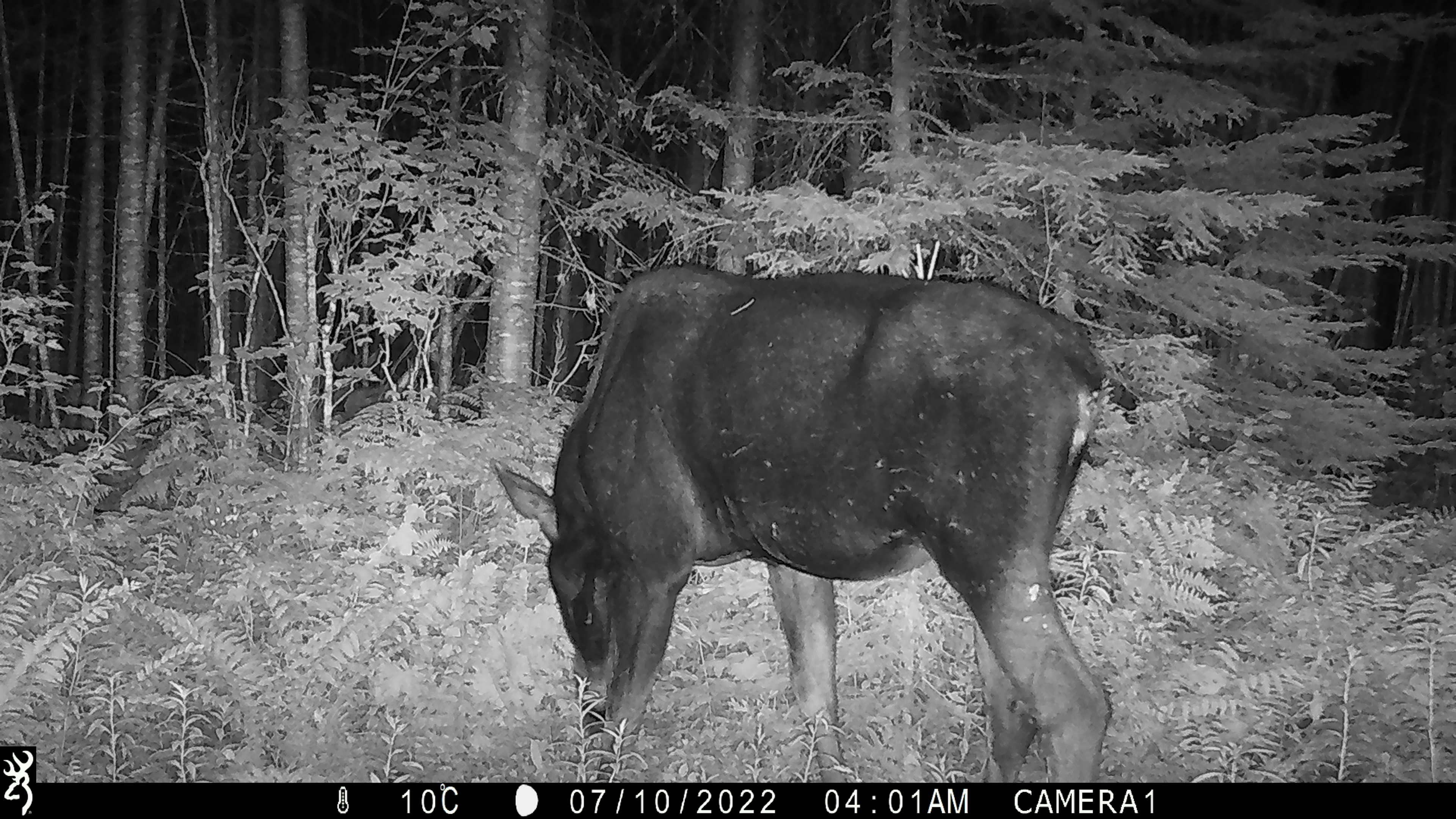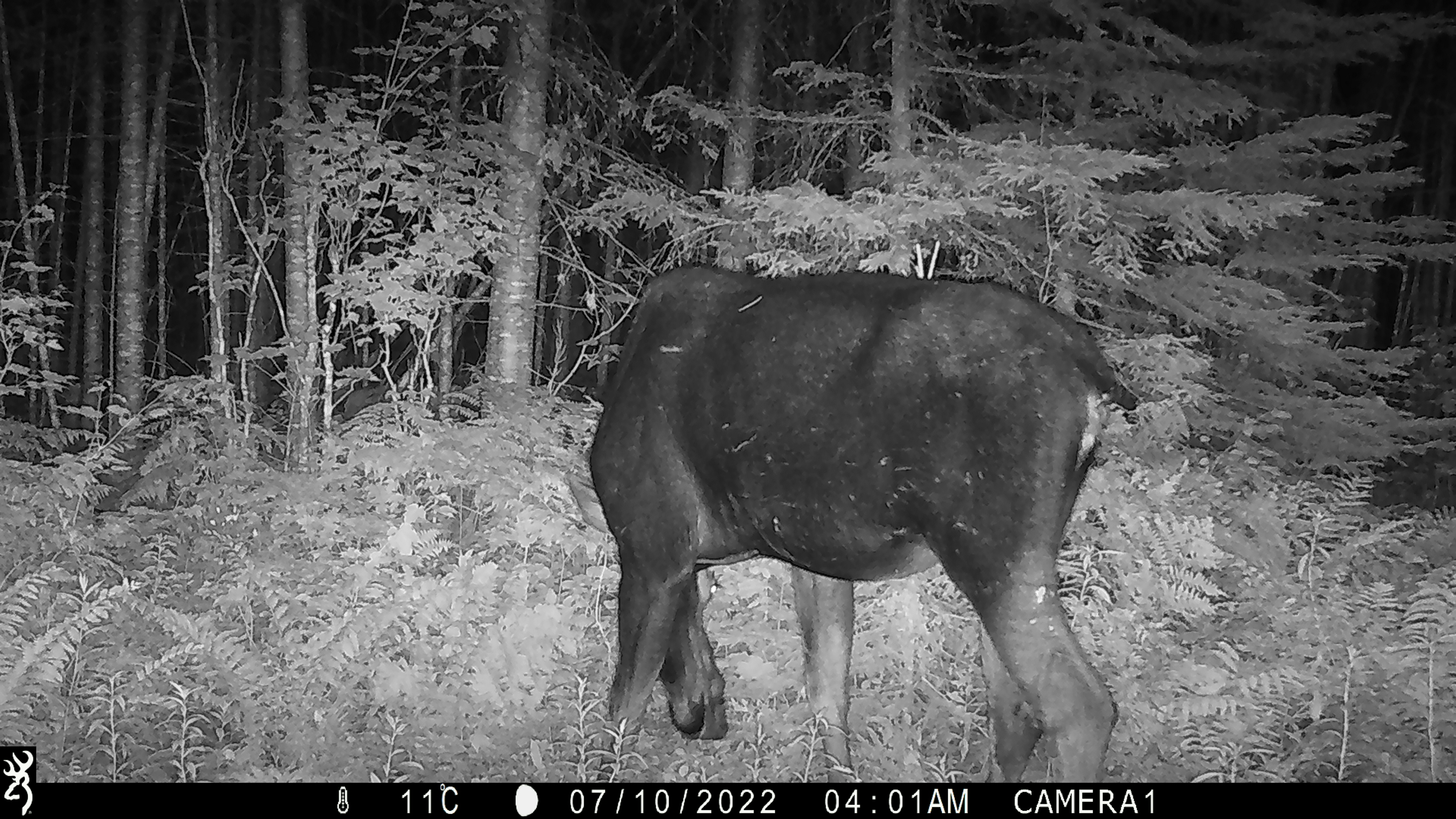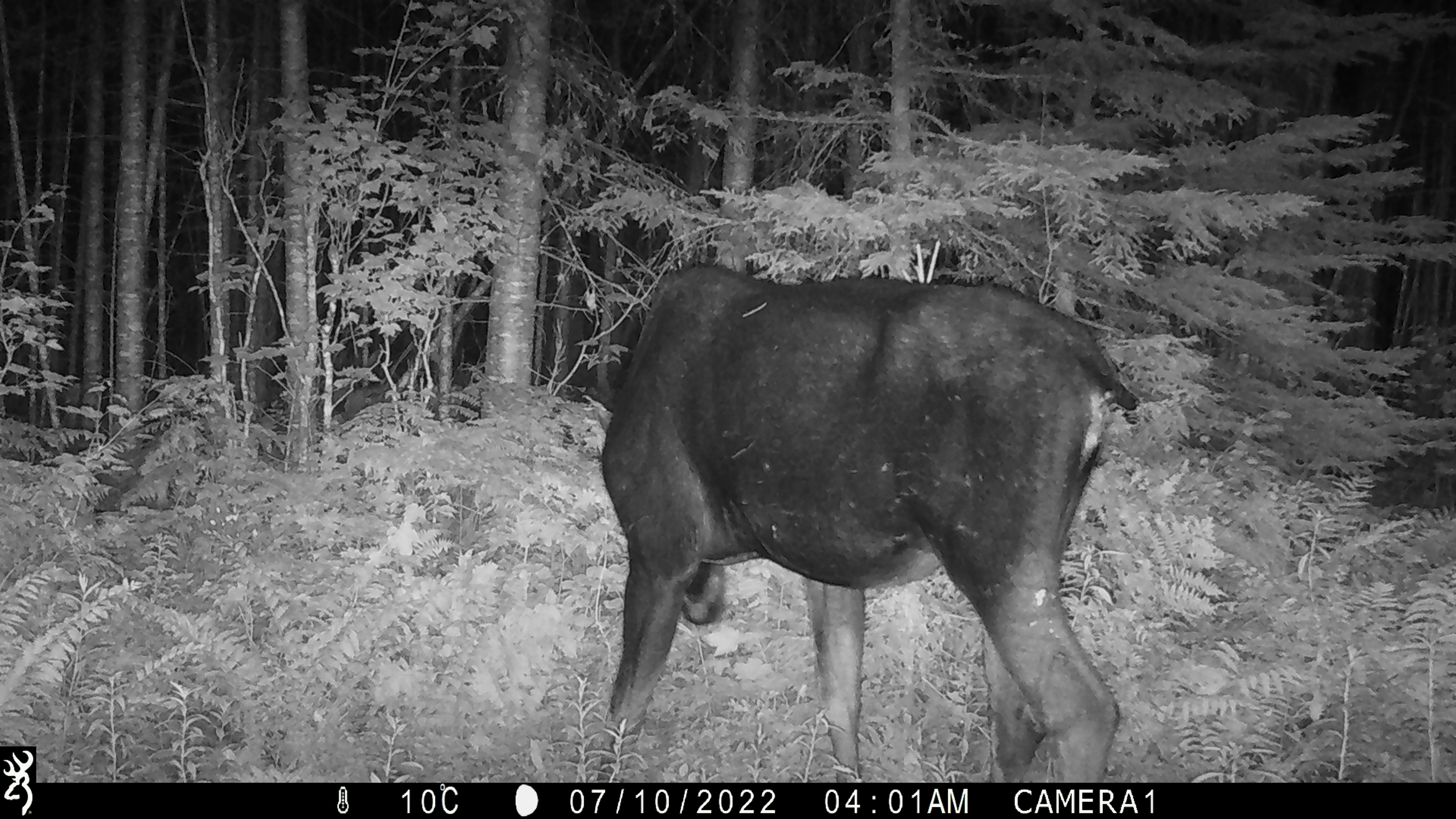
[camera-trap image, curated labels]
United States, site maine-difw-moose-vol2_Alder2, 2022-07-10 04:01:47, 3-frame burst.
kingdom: Animalia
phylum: Chordata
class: Mammalia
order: Artiodactyla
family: Cervidae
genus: Alces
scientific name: Alces alces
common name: moose